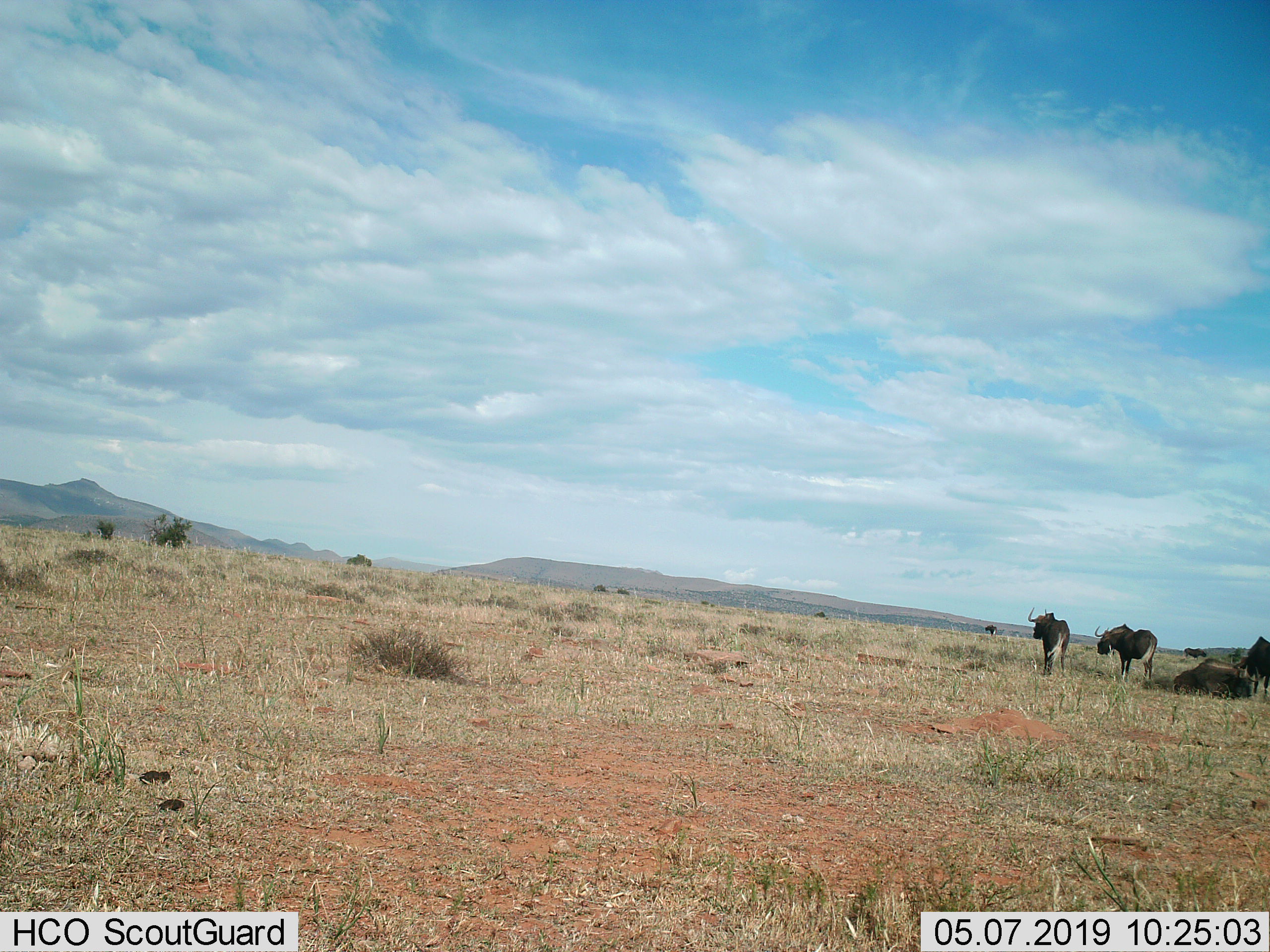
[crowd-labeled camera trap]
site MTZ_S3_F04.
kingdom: Animalia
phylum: Chordata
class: Mammalia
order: Artiodactyla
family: Bovidae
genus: Connochaetes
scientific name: Connochaetes gnou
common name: black wildebeest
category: wildebeestblack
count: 6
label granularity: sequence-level